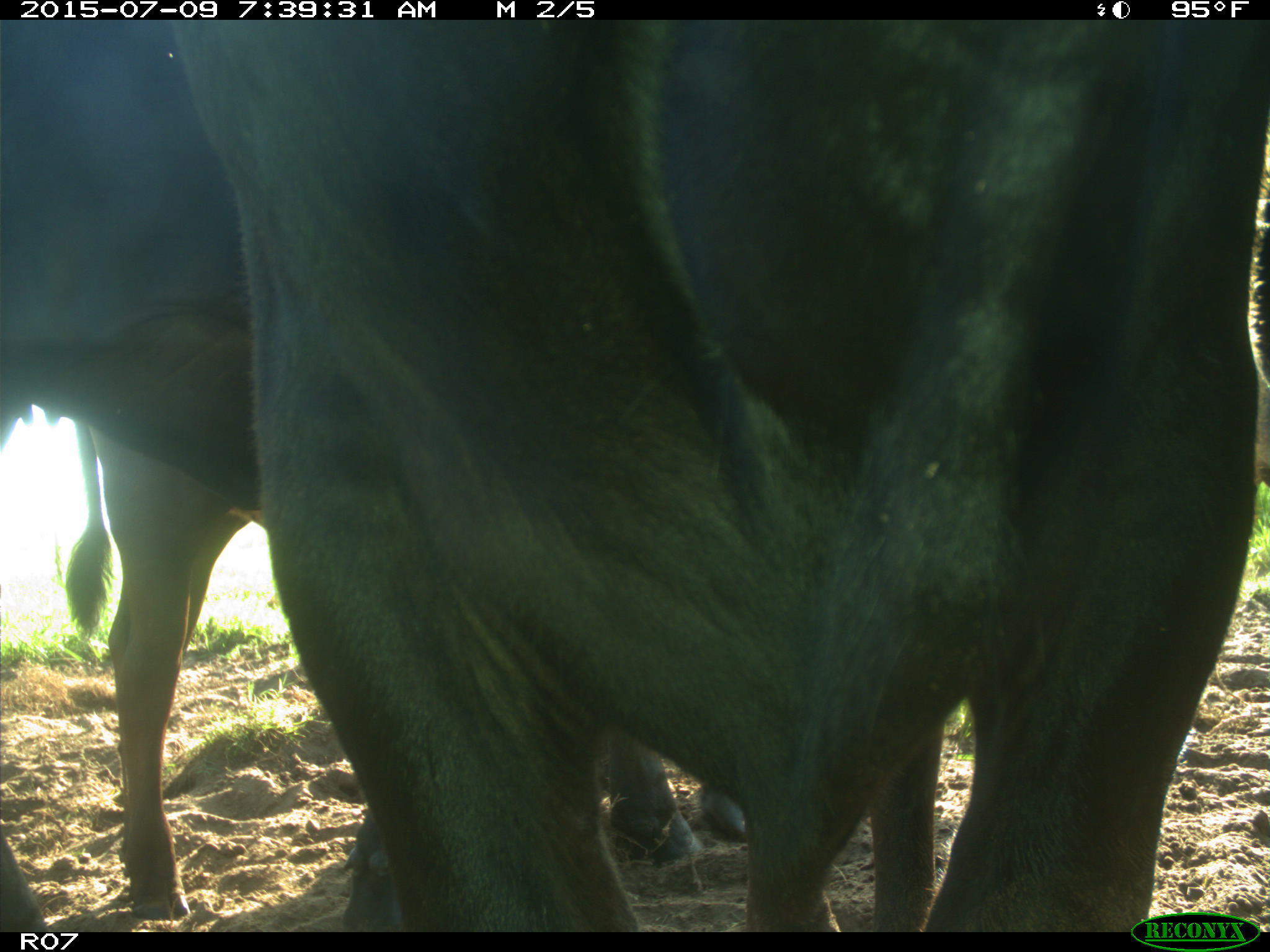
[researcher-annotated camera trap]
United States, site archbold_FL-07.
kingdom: Animalia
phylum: Chordata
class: Mammalia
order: Artiodactyla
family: Bovidae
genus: Bos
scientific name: Bos taurus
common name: domestic cow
Bos taurus (domestic cow).